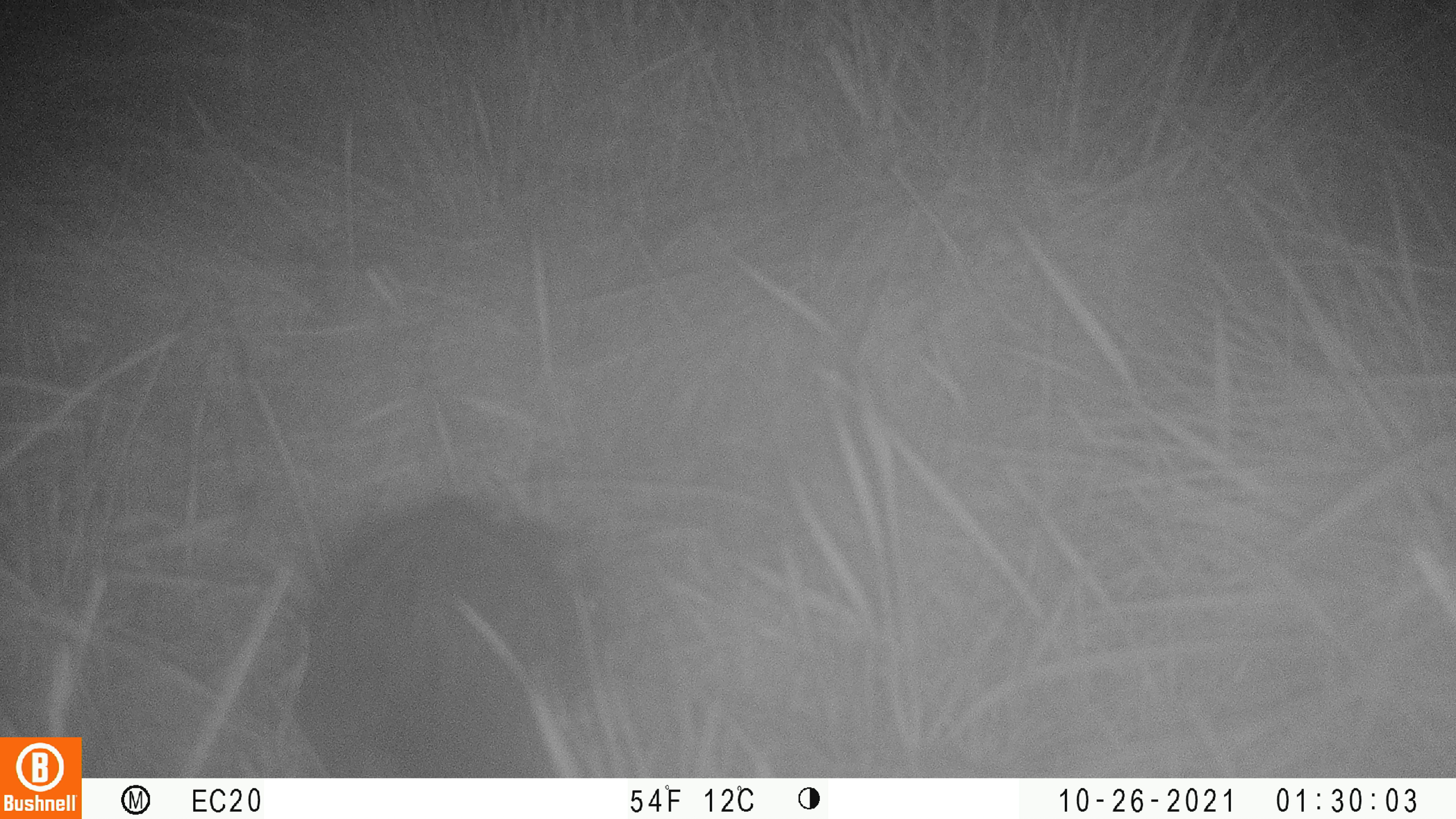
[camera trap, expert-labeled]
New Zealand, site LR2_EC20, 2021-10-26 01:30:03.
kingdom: Animalia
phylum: Chordata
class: Mammalia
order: Rodentia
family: Muridae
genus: Rattus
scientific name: Rattus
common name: rat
Rat (Rattus).